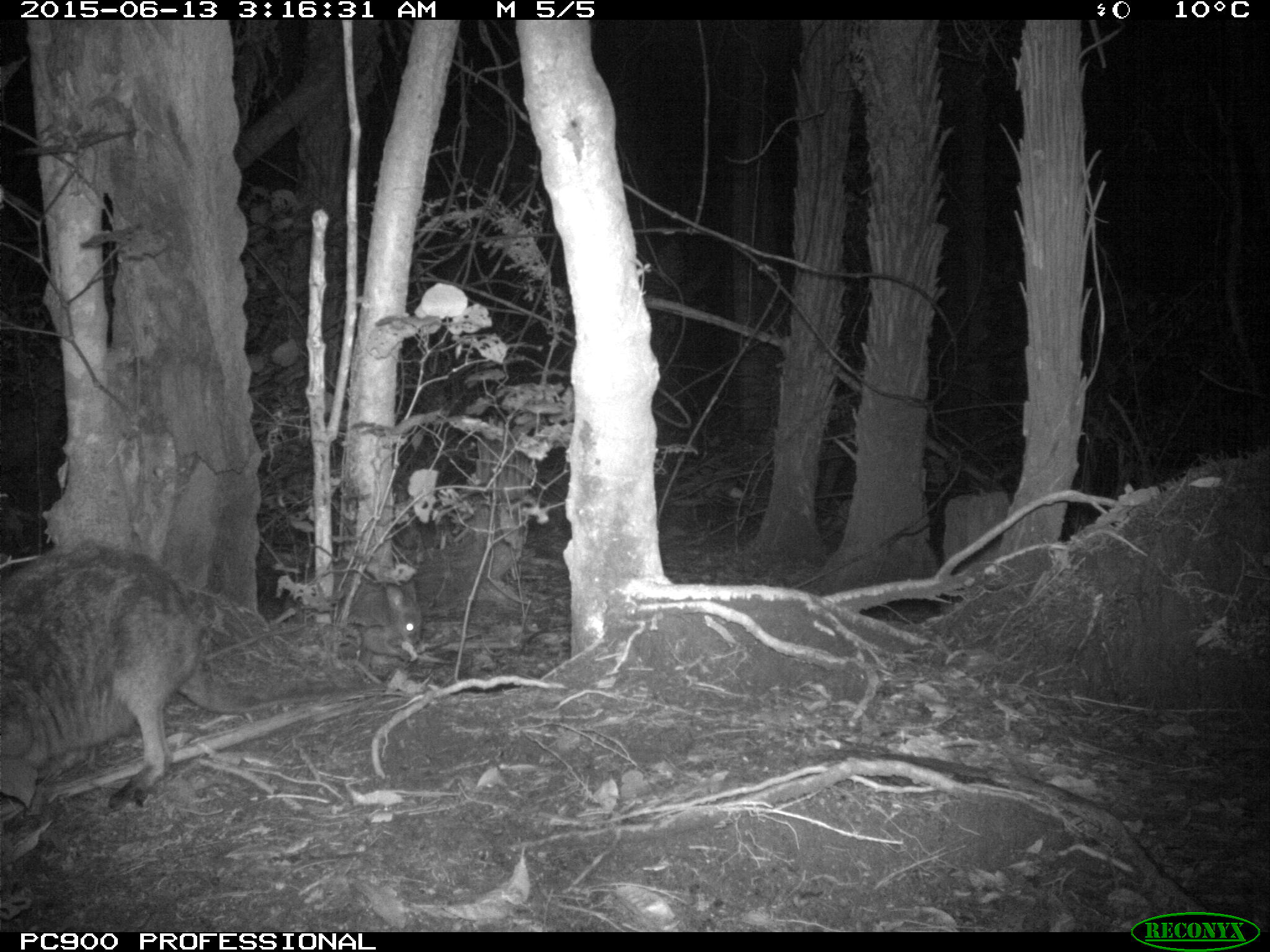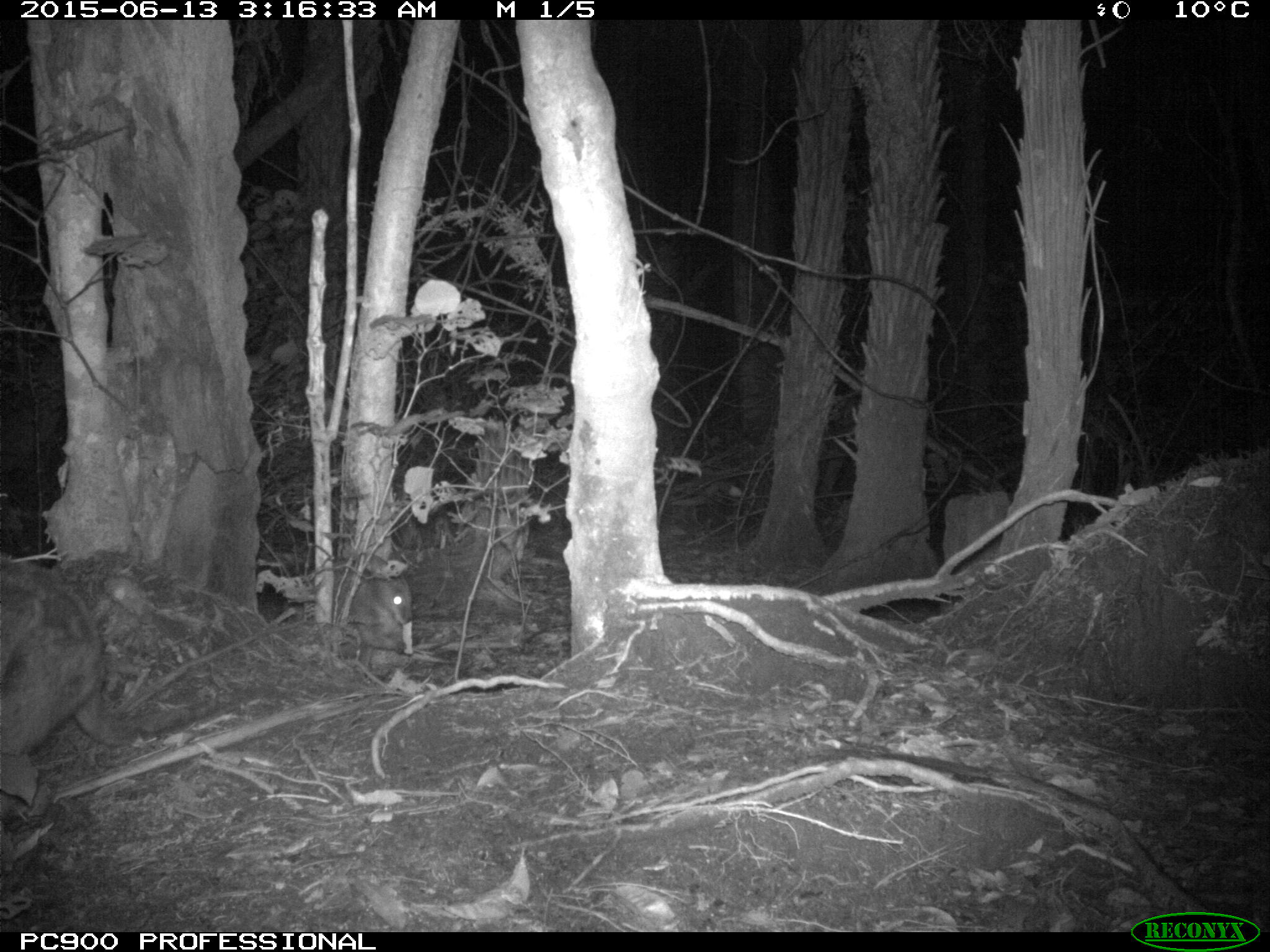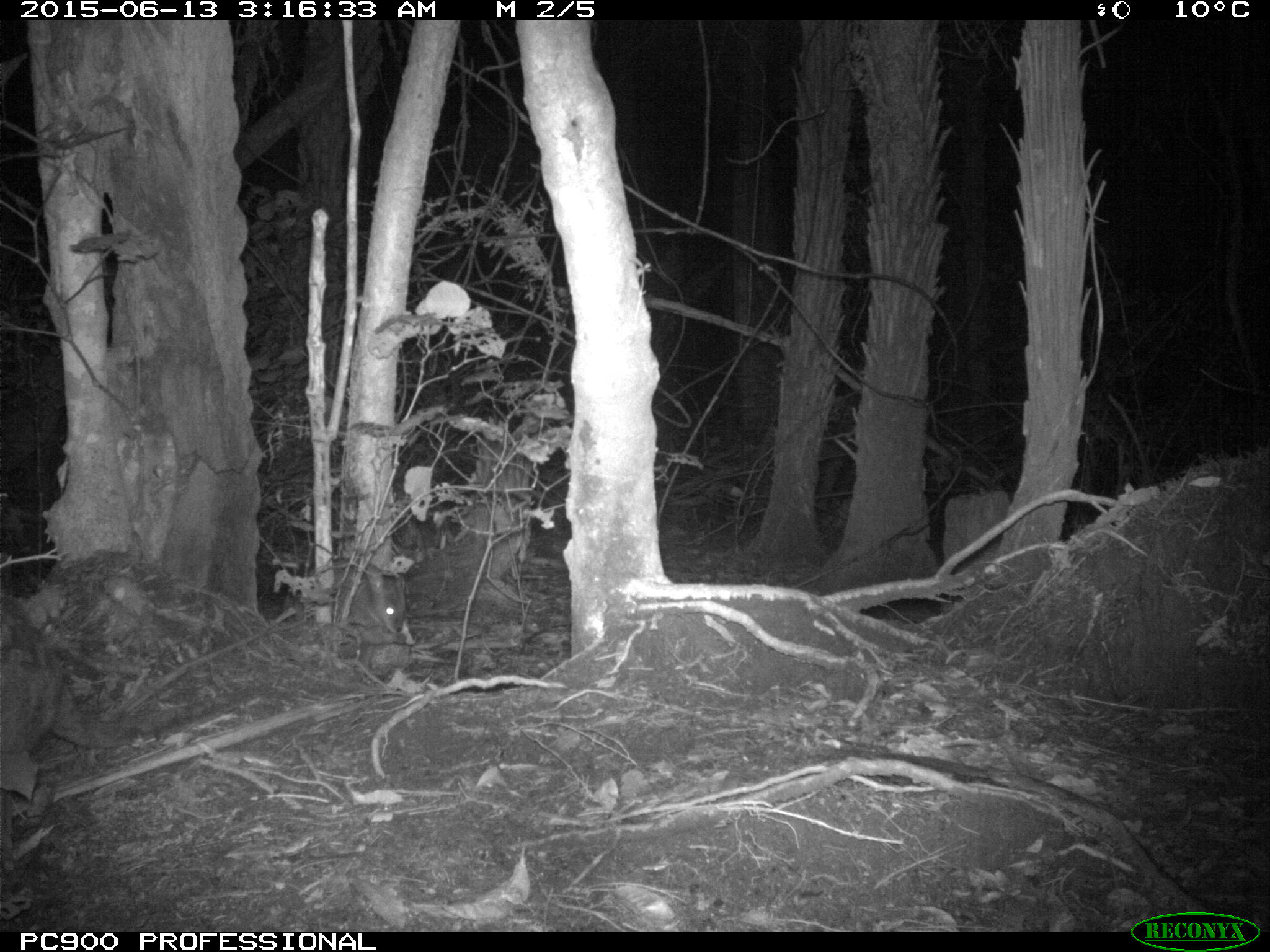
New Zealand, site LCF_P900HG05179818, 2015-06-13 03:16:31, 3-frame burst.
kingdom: Animalia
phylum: Chordata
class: Mammalia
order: Diprotodontia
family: Macropodidae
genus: Notamacropus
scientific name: Notamacropus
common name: wallaby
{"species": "wallaby (Notamacropus)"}